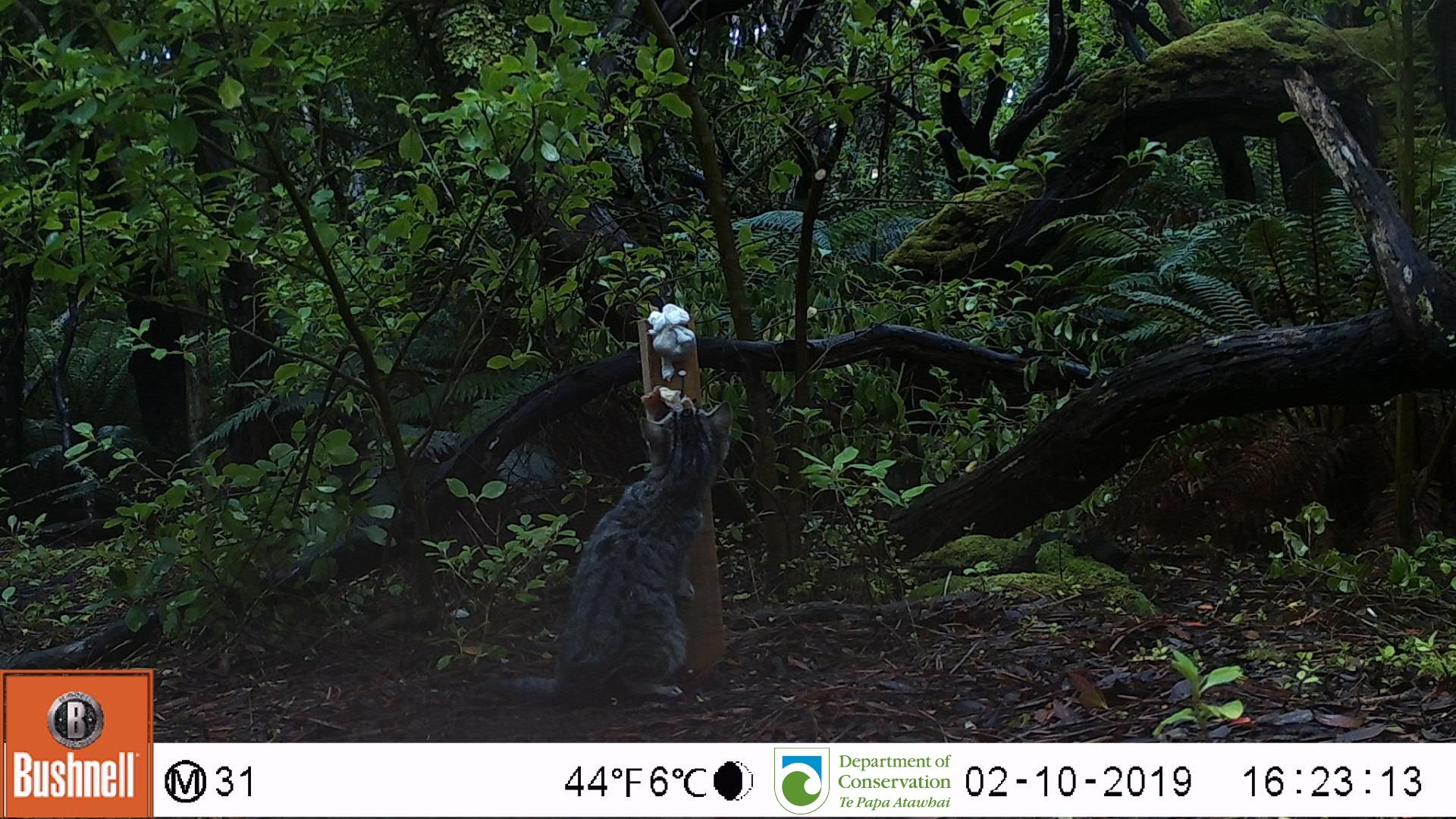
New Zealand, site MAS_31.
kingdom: Animalia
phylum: Chordata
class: Mammalia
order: Carnivora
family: Felidae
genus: Felis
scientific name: Felis catus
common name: domestic cat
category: cat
Cat (domestic cat) (Felis catus).